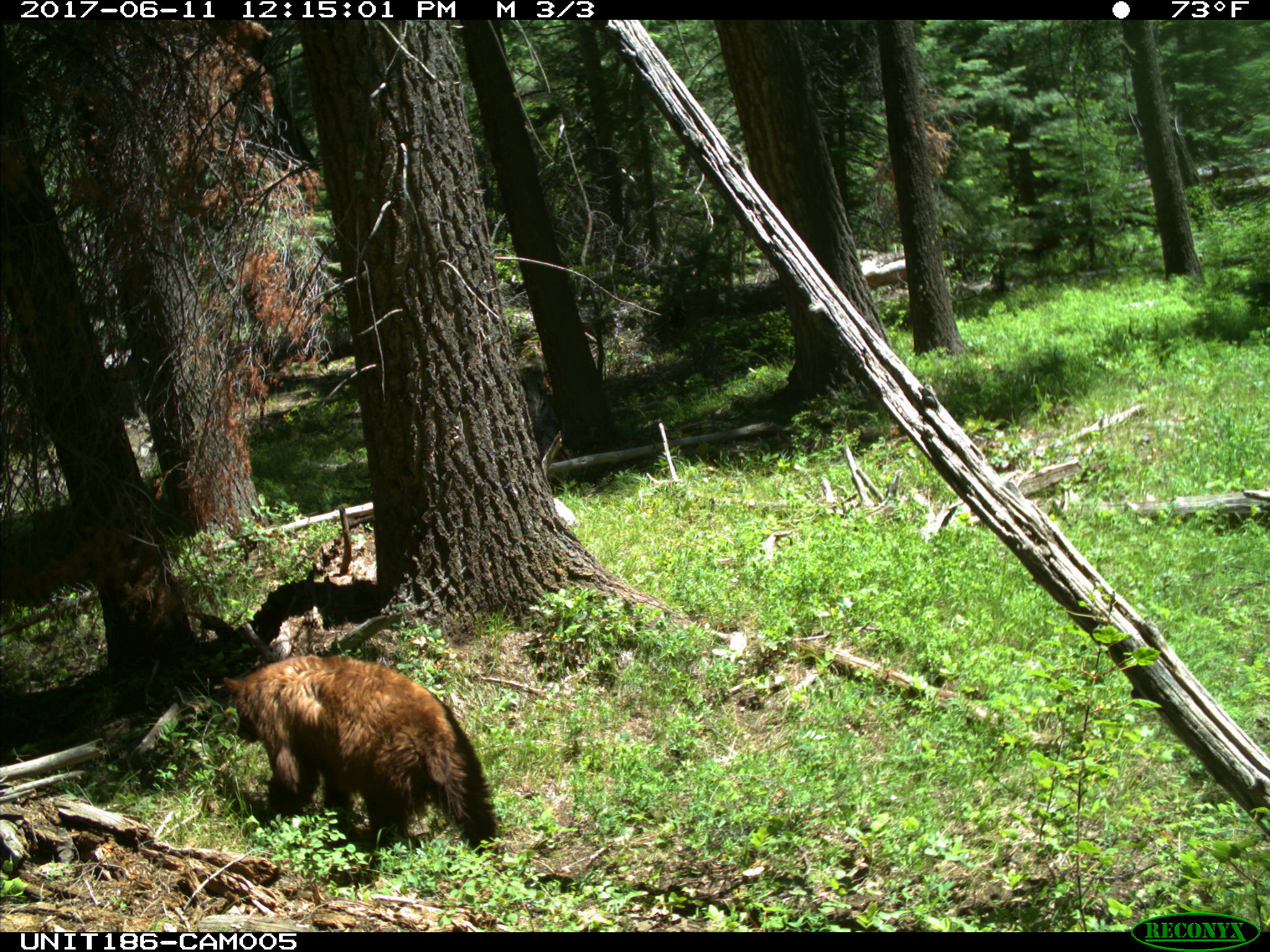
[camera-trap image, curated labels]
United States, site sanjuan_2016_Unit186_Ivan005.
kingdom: Animalia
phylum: Chordata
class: Mammalia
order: Carnivora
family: Ursidae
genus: Ursus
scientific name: Ursus americanus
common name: american black bear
Ursus americanus (american black bear).